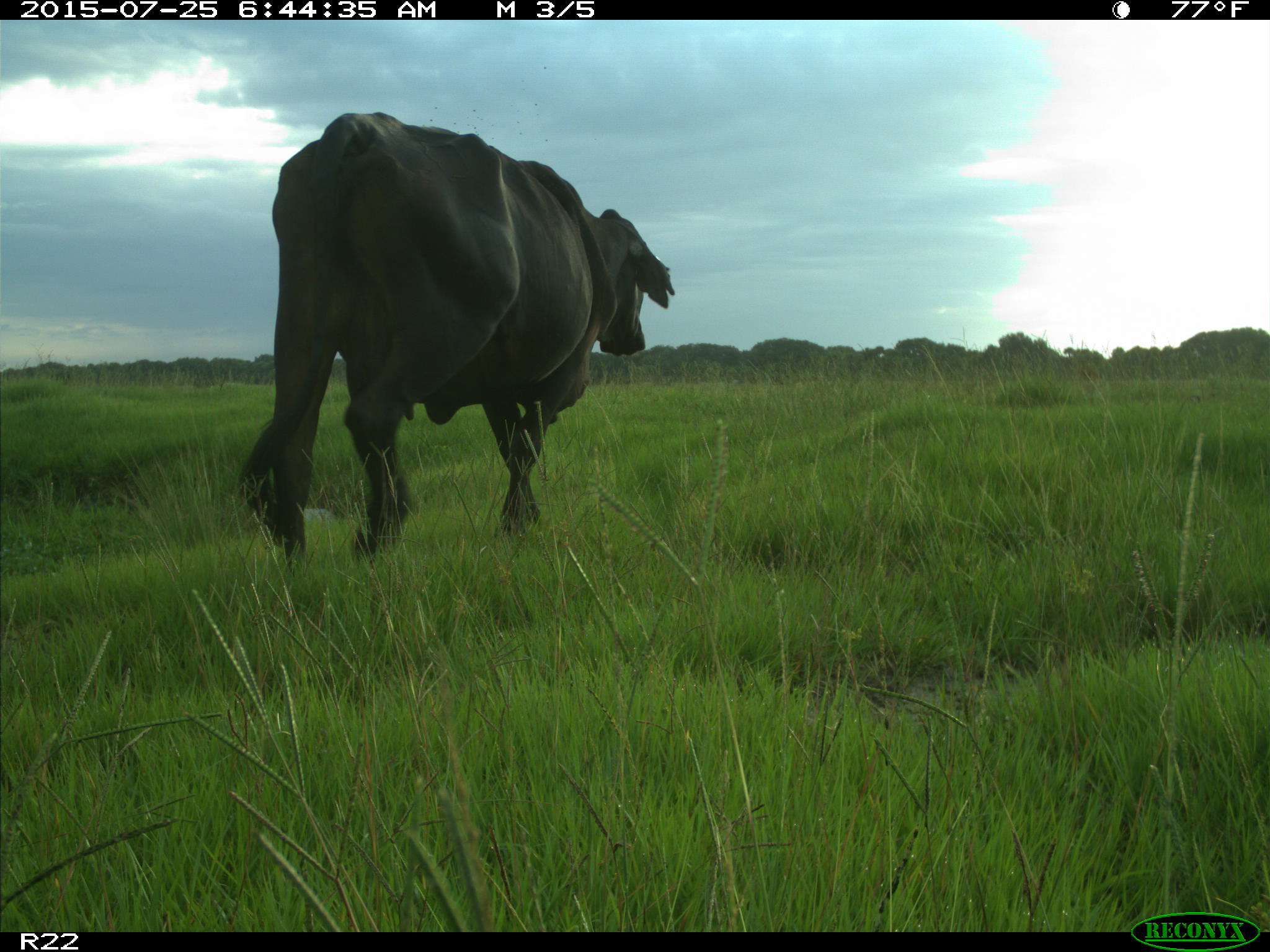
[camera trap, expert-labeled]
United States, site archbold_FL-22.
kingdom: Animalia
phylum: Chordata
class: Mammalia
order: Artiodactyla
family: Bovidae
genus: Bos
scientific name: Bos taurus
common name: domestic cow